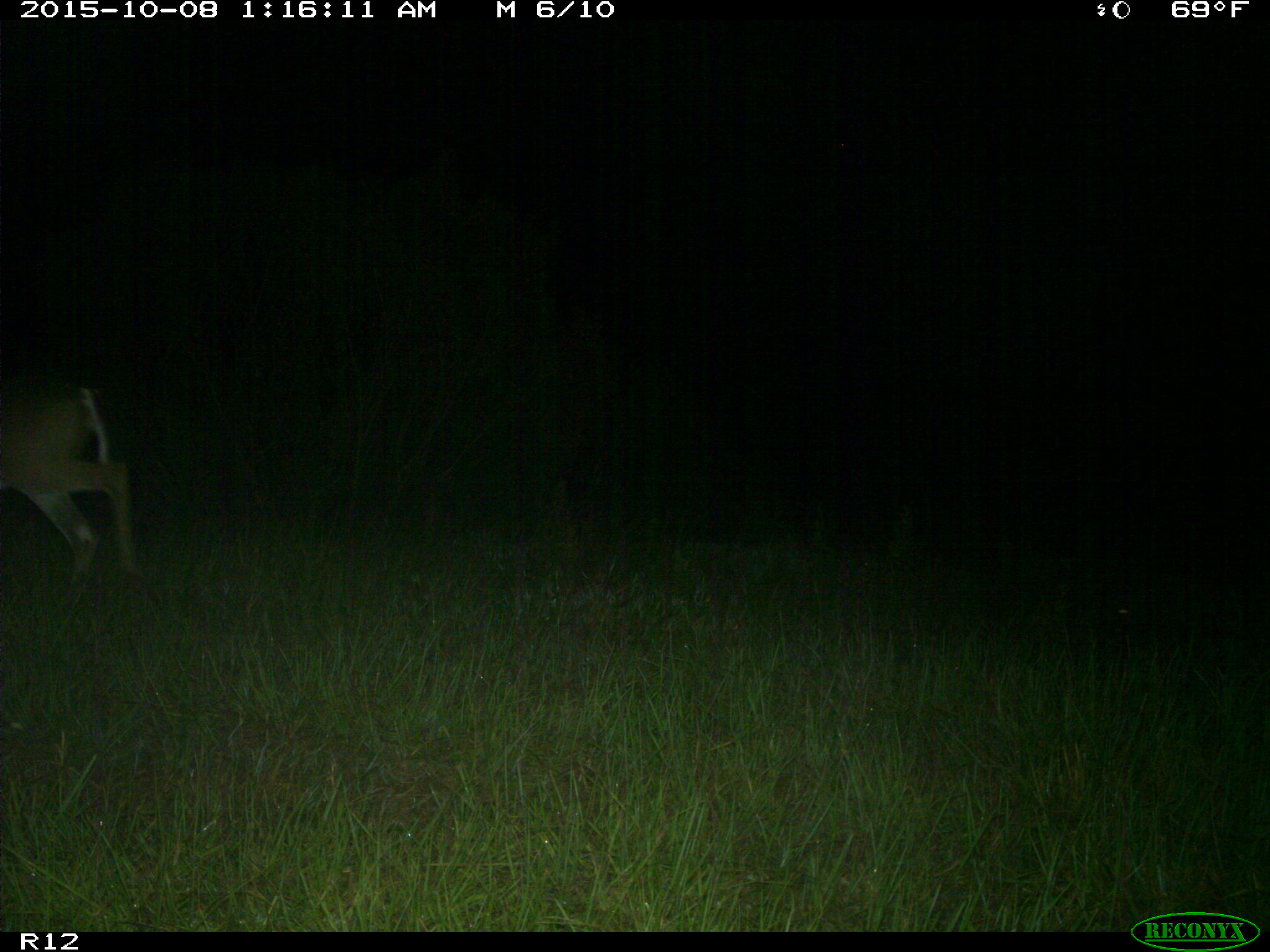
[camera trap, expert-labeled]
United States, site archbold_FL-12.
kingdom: Animalia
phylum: Chordata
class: Mammalia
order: Artiodactyla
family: Cervidae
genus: Odocoileus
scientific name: Odocoileus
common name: deer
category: unidentified deer